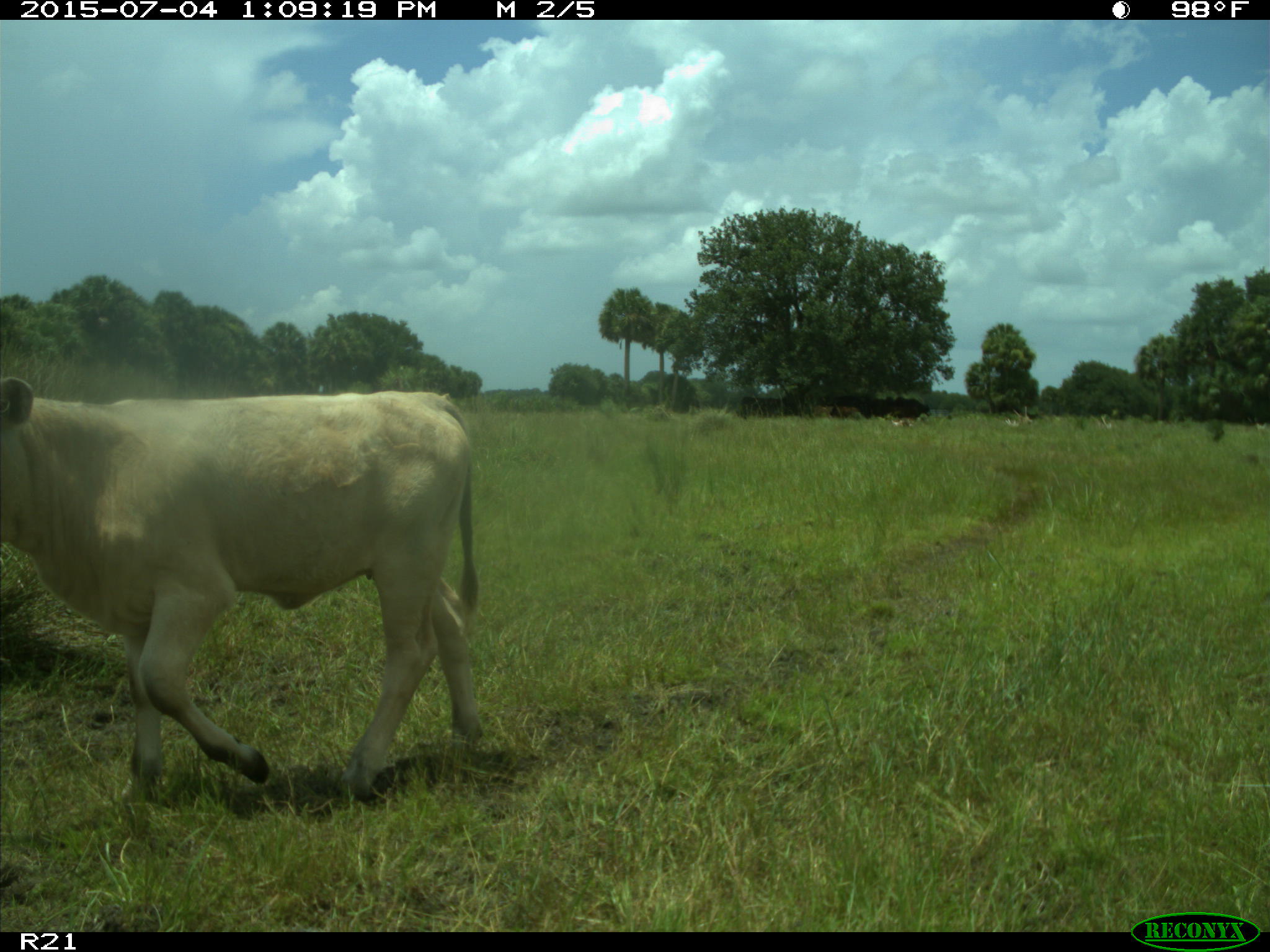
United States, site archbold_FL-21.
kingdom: Animalia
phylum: Chordata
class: Mammalia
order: Artiodactyla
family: Bovidae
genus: Bos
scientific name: Bos taurus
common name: domestic cow